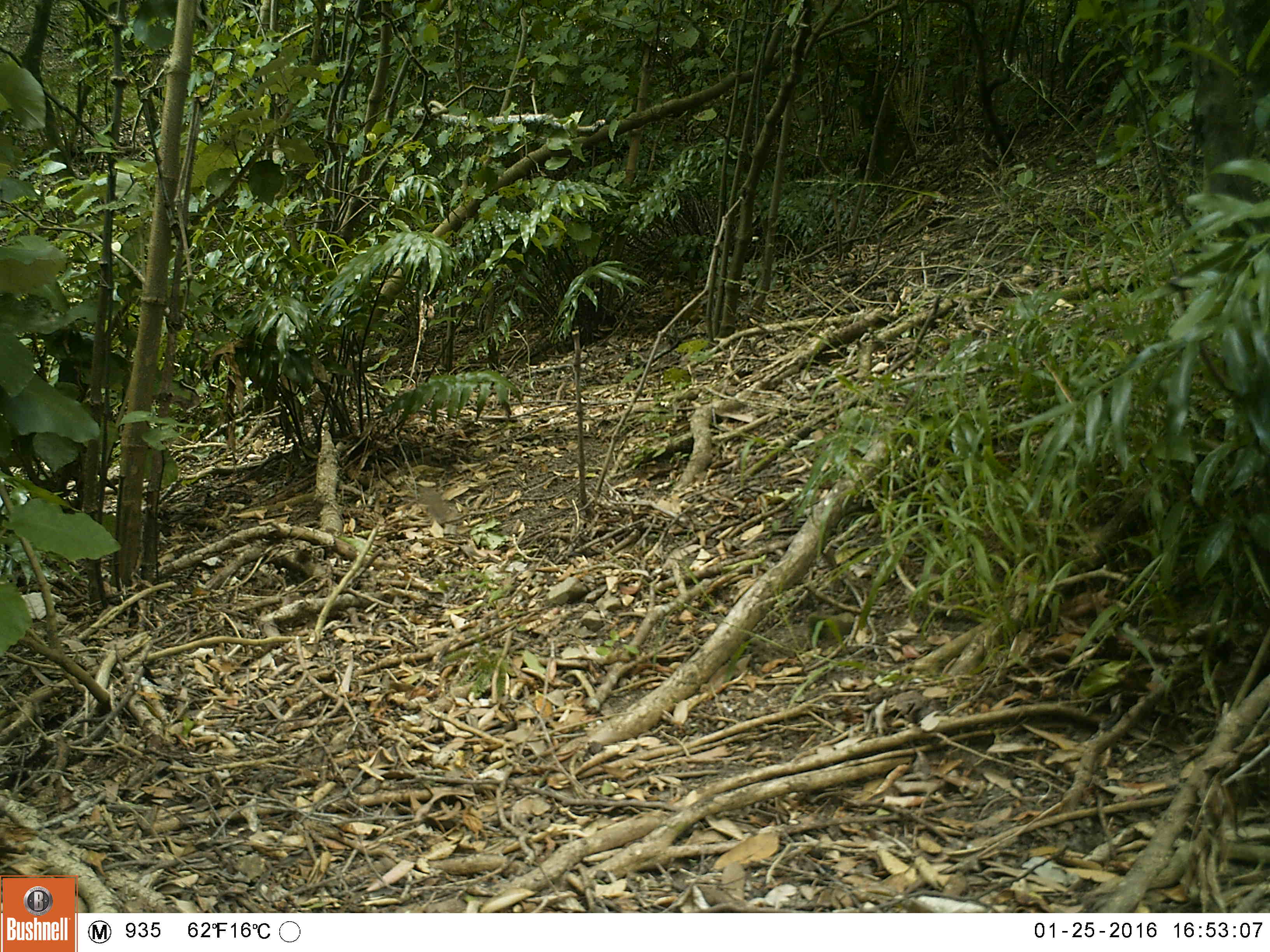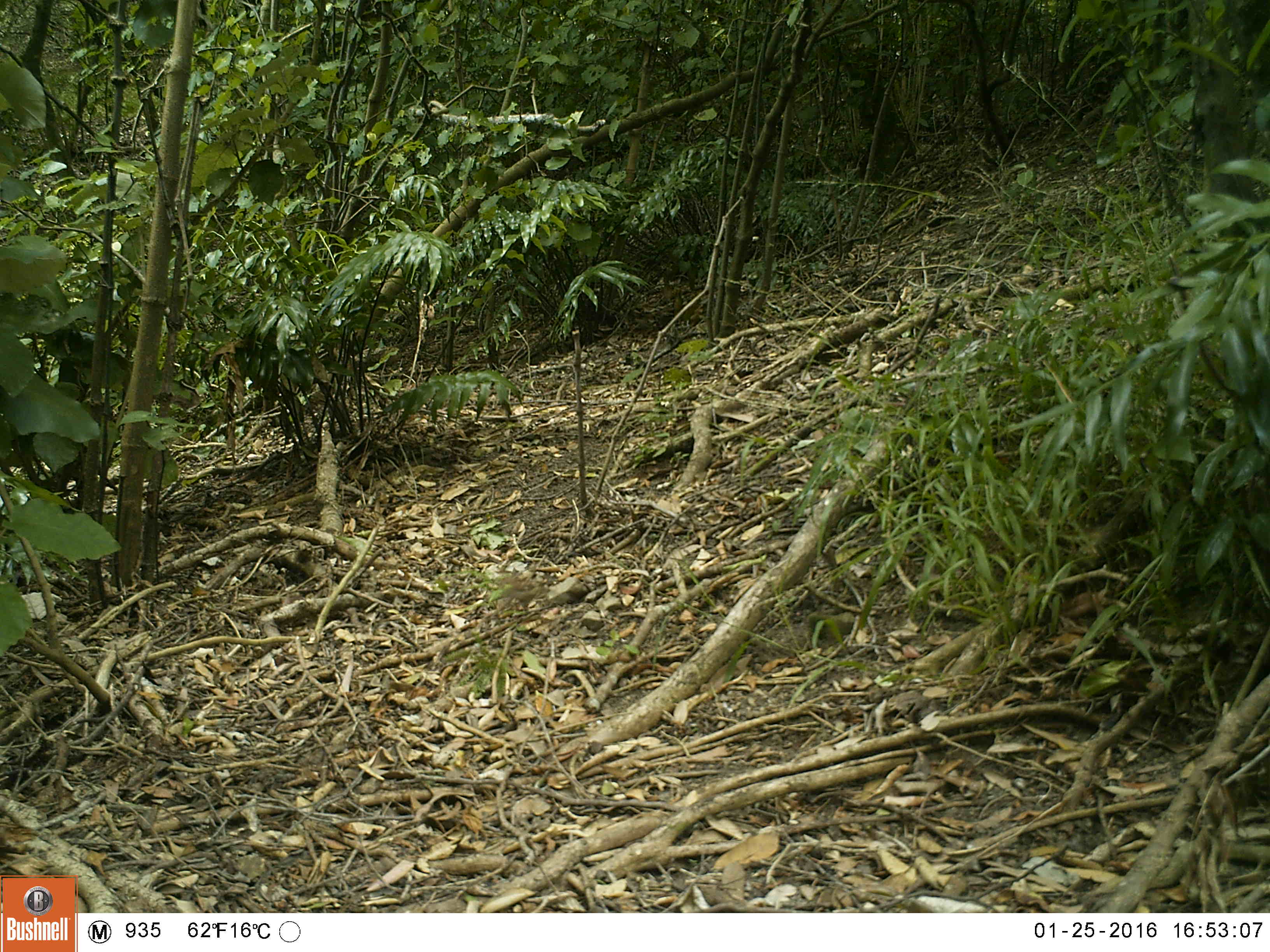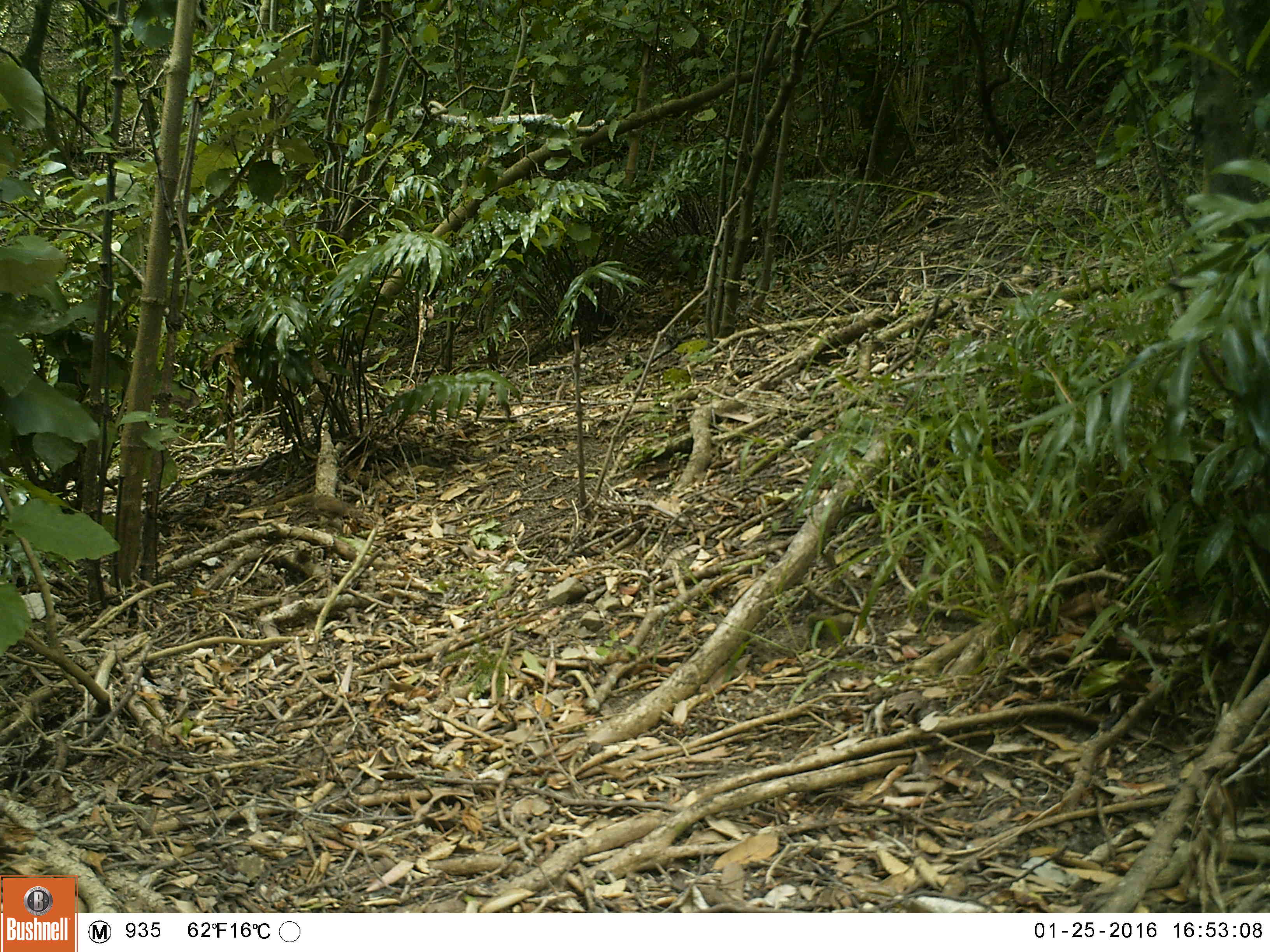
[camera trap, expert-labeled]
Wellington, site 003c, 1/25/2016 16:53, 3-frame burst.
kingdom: Animalia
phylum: Chordata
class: Aves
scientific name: Aves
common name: bird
Bird (Aves).